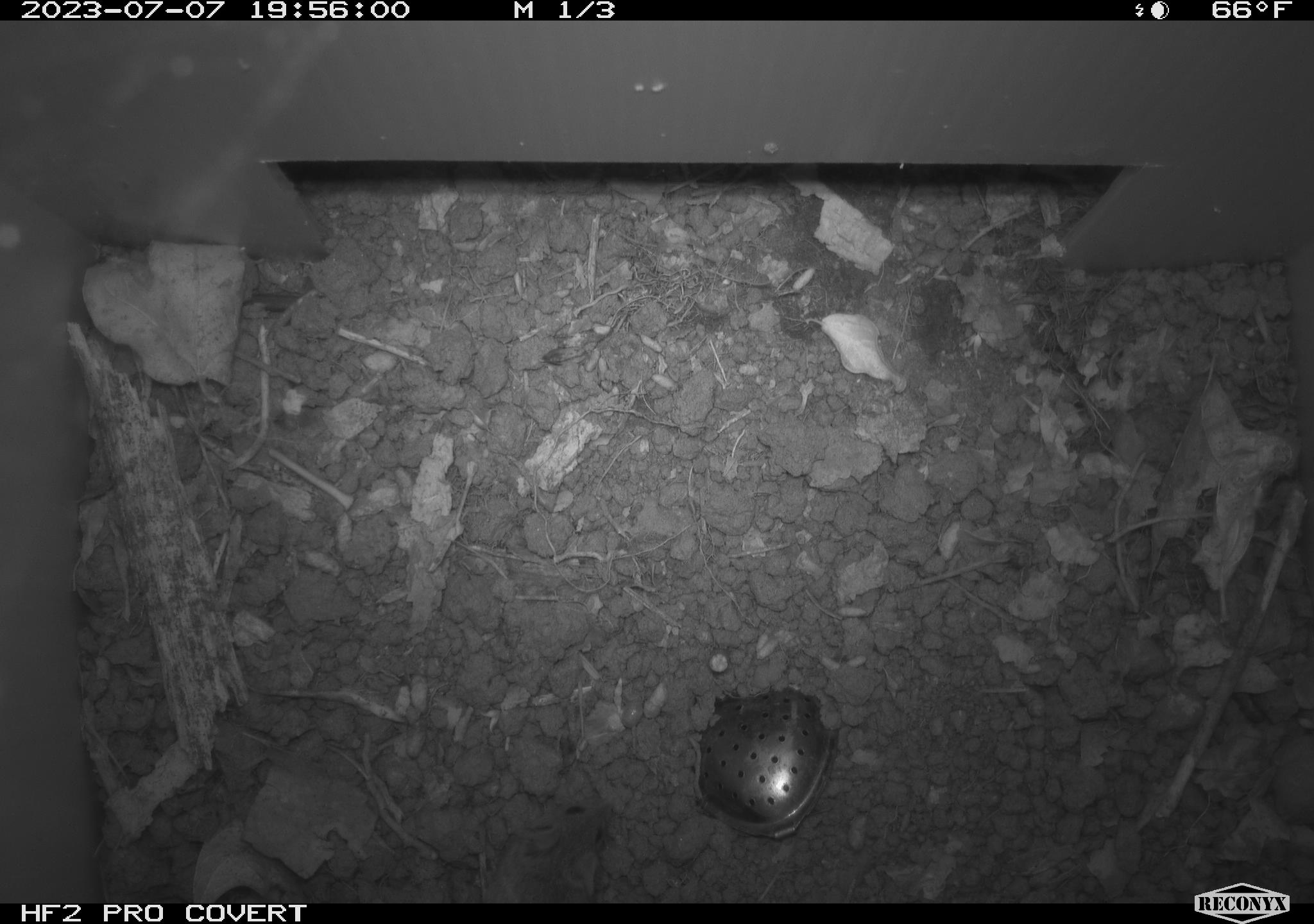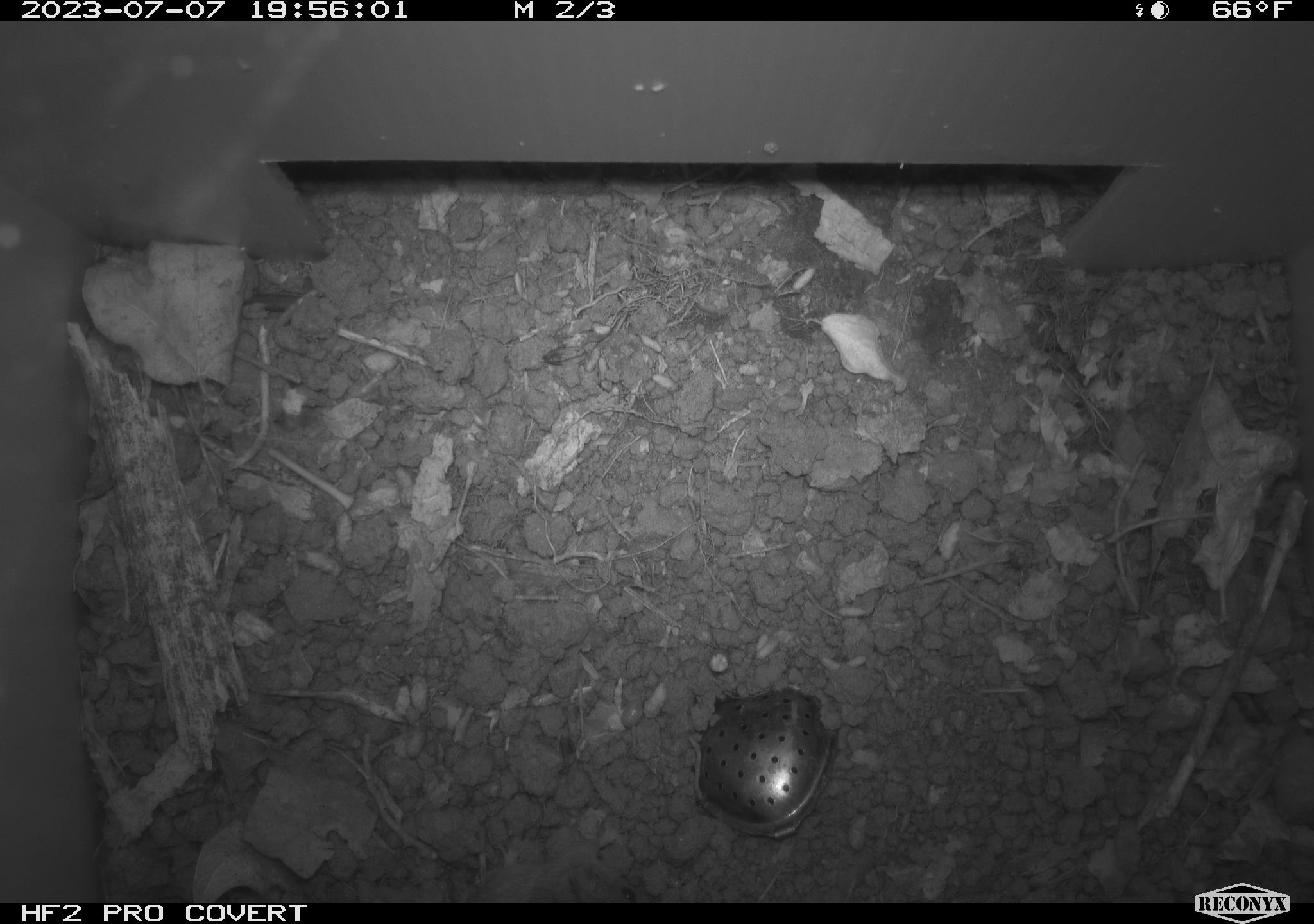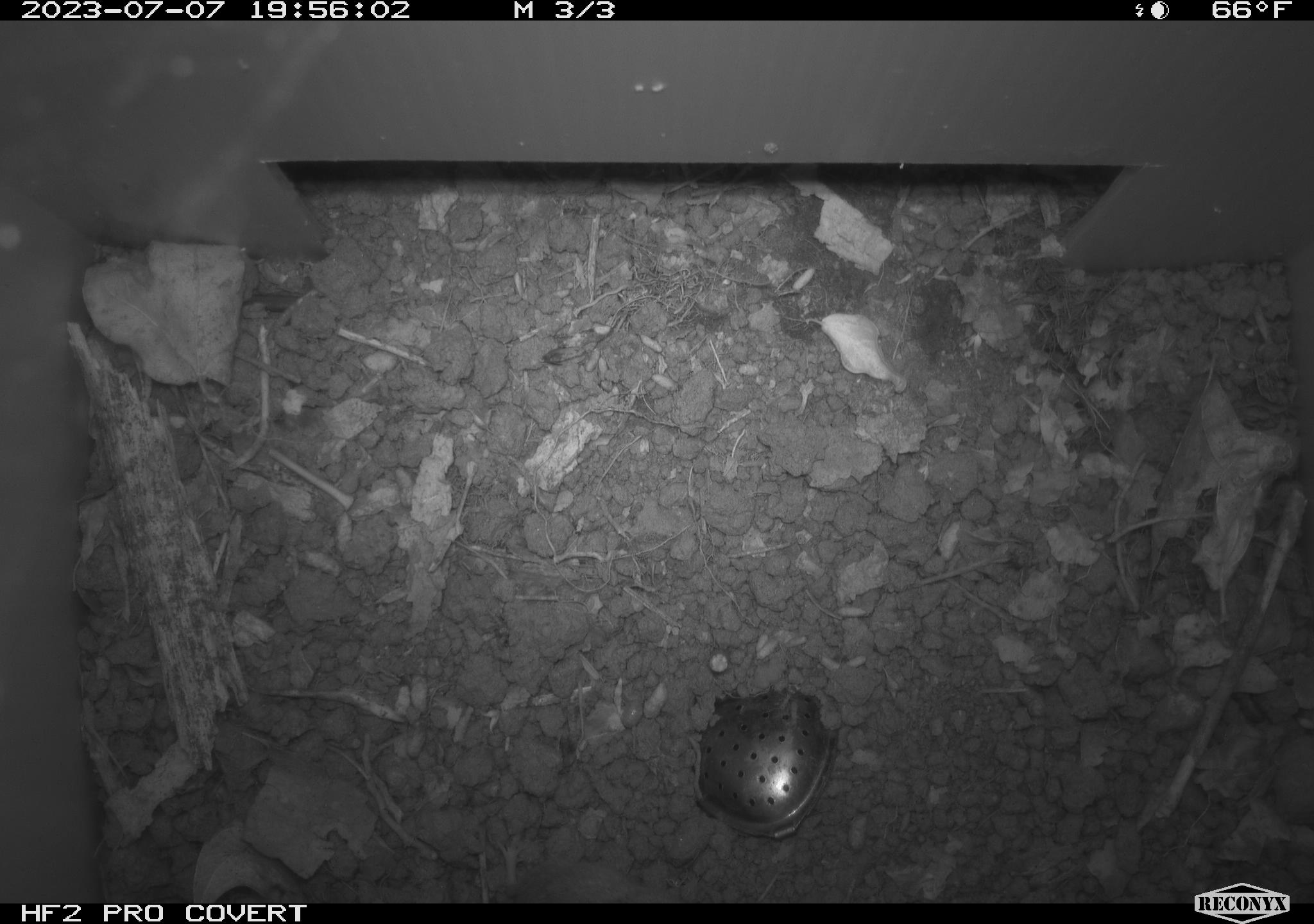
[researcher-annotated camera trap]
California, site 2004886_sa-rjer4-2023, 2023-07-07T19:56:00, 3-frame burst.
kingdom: Animalia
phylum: Chordata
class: Mammalia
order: Rodentia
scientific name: Rodentia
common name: mouse species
Mouse species (Rodentia).